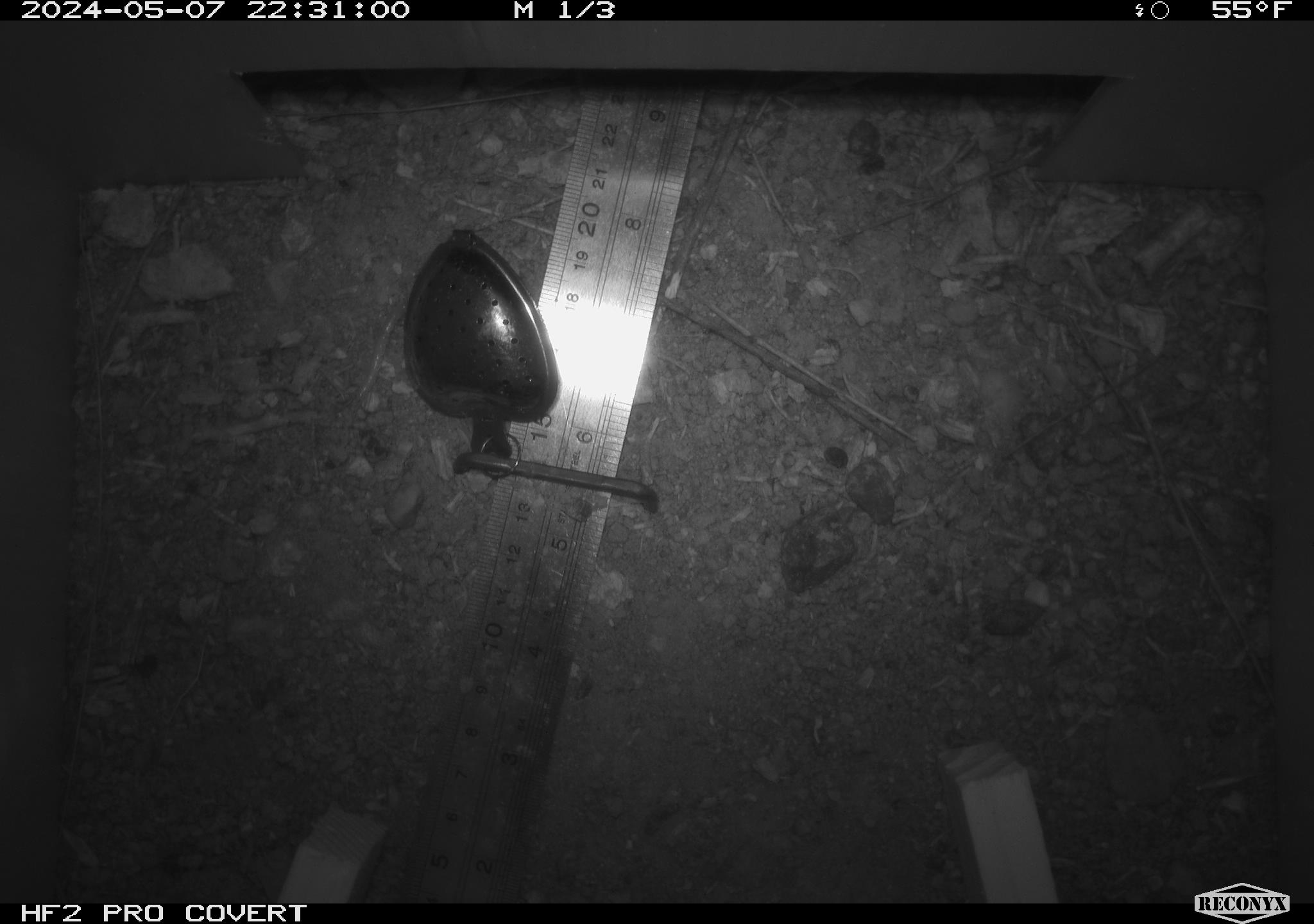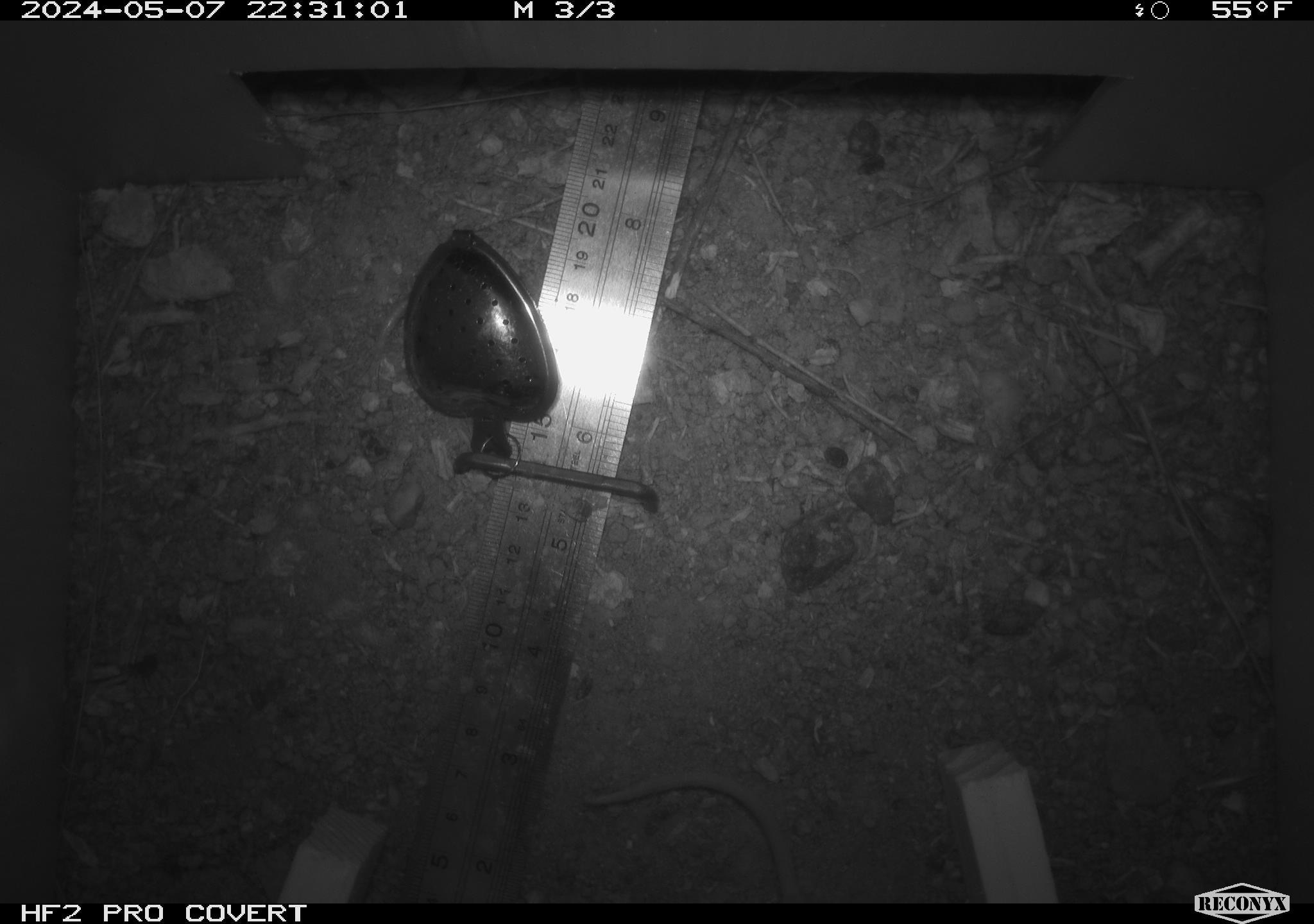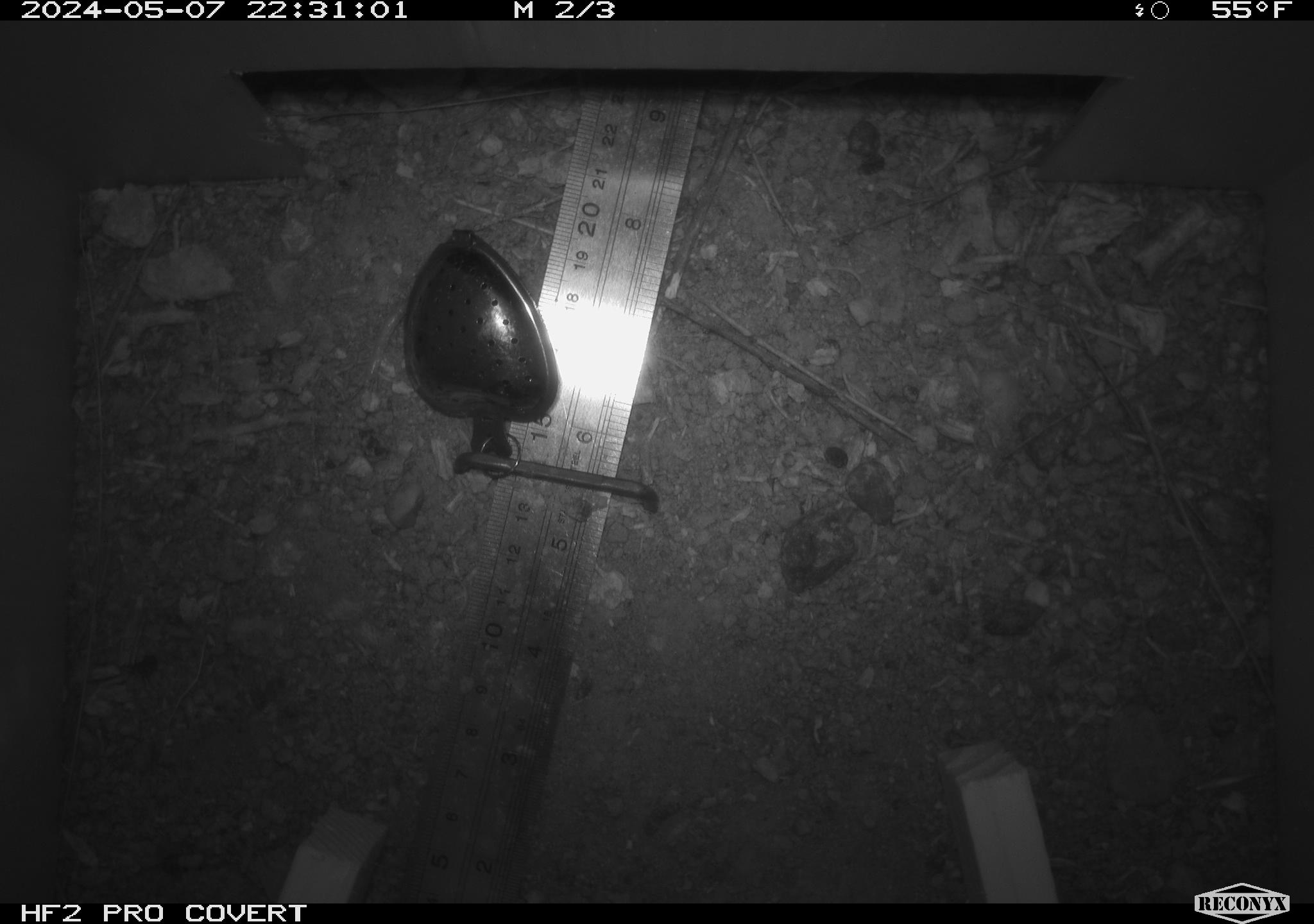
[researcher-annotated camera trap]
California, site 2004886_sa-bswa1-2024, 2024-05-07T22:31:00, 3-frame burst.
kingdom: Animalia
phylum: Chordata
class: Mammalia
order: Rodentia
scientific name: Rodentia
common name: mouse species